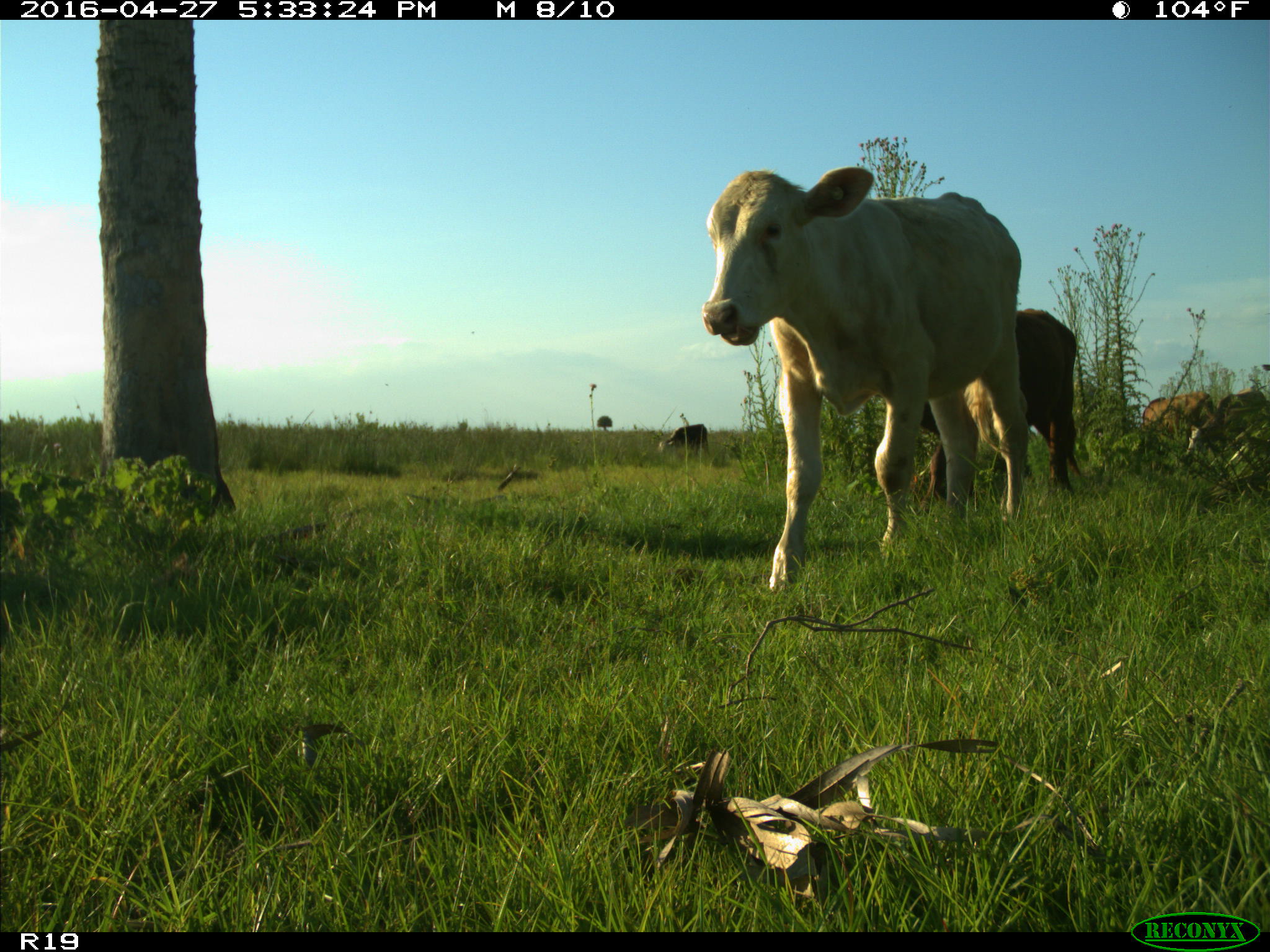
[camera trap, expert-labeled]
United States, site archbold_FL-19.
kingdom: Animalia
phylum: Chordata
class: Mammalia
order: Artiodactyla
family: Bovidae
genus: Bos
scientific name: Bos taurus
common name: domestic cow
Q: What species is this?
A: Bos taurus (domestic cow).